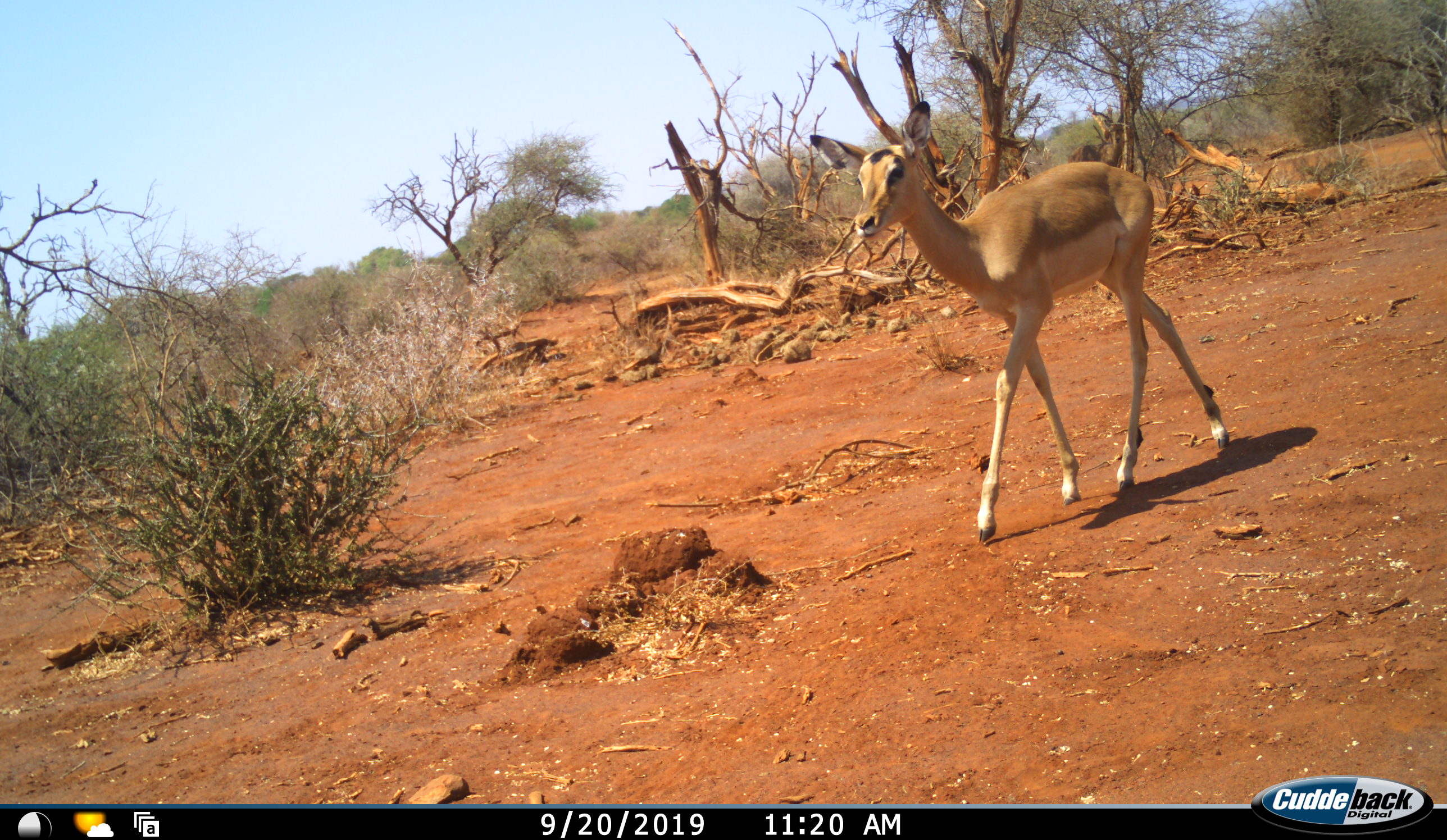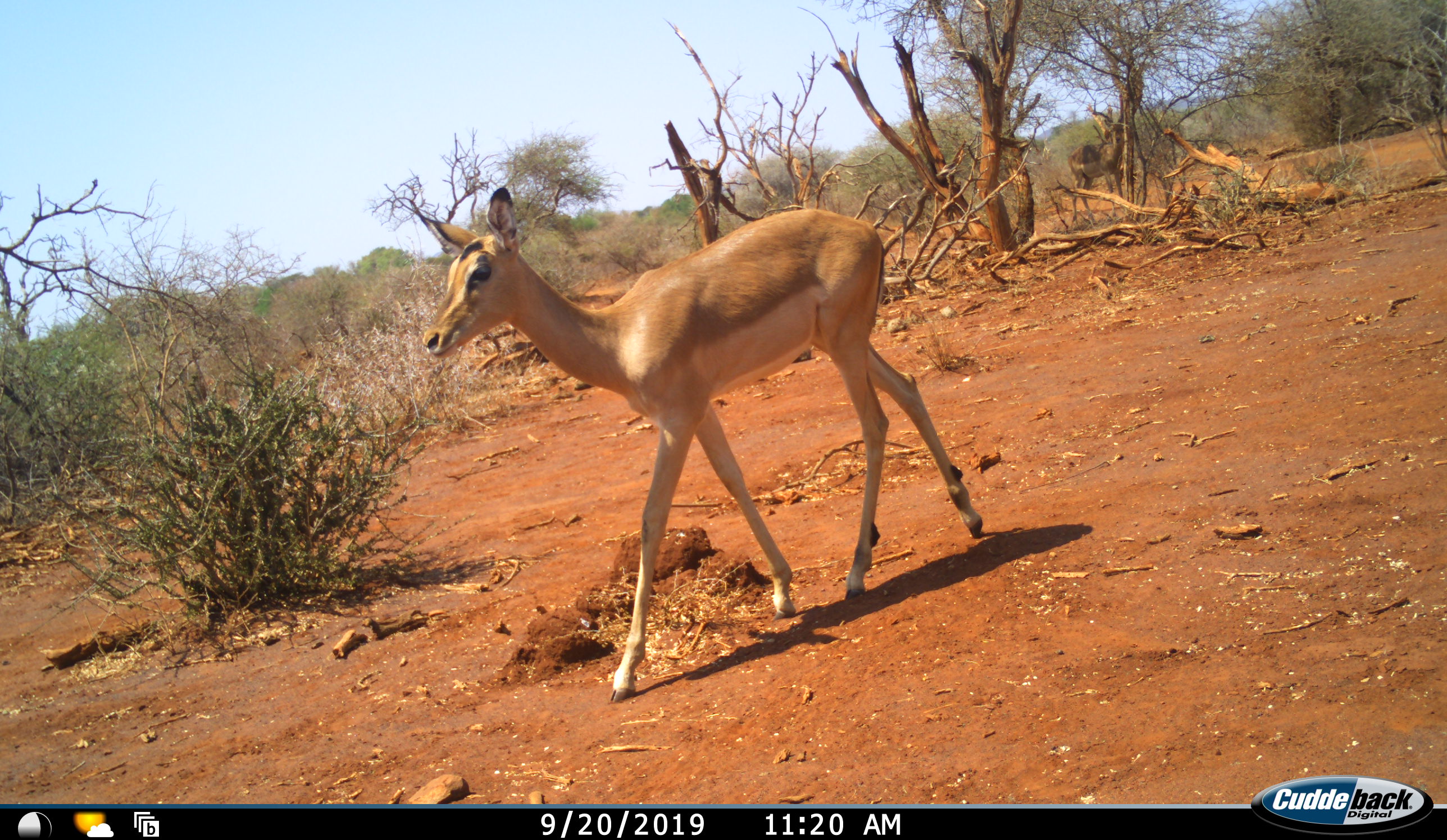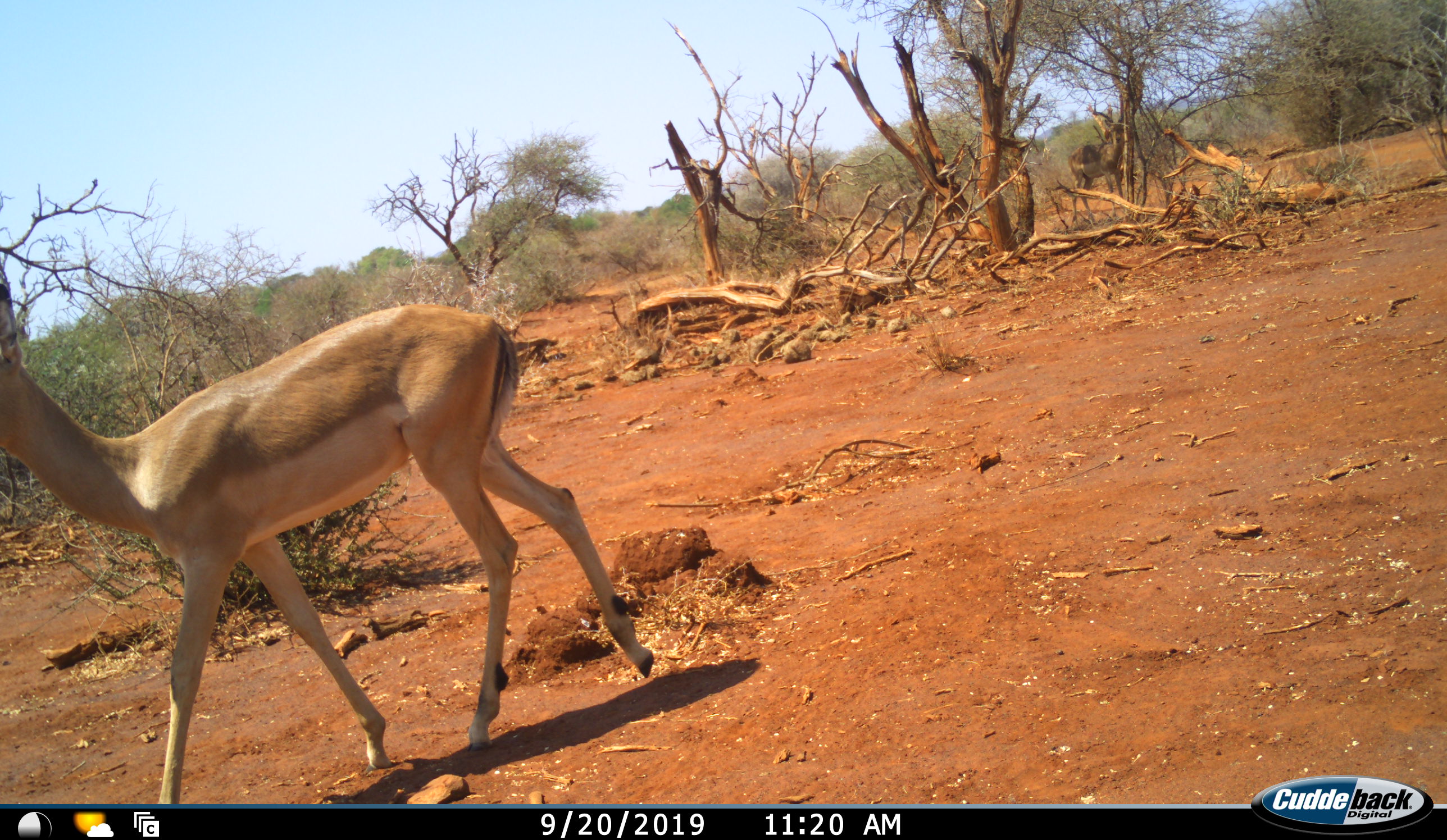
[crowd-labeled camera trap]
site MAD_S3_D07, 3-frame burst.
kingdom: Animalia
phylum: Chordata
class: Mammalia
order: Artiodactyla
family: Bovidae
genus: Aepyceros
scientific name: Aepyceros melampus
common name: impala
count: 1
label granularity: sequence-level